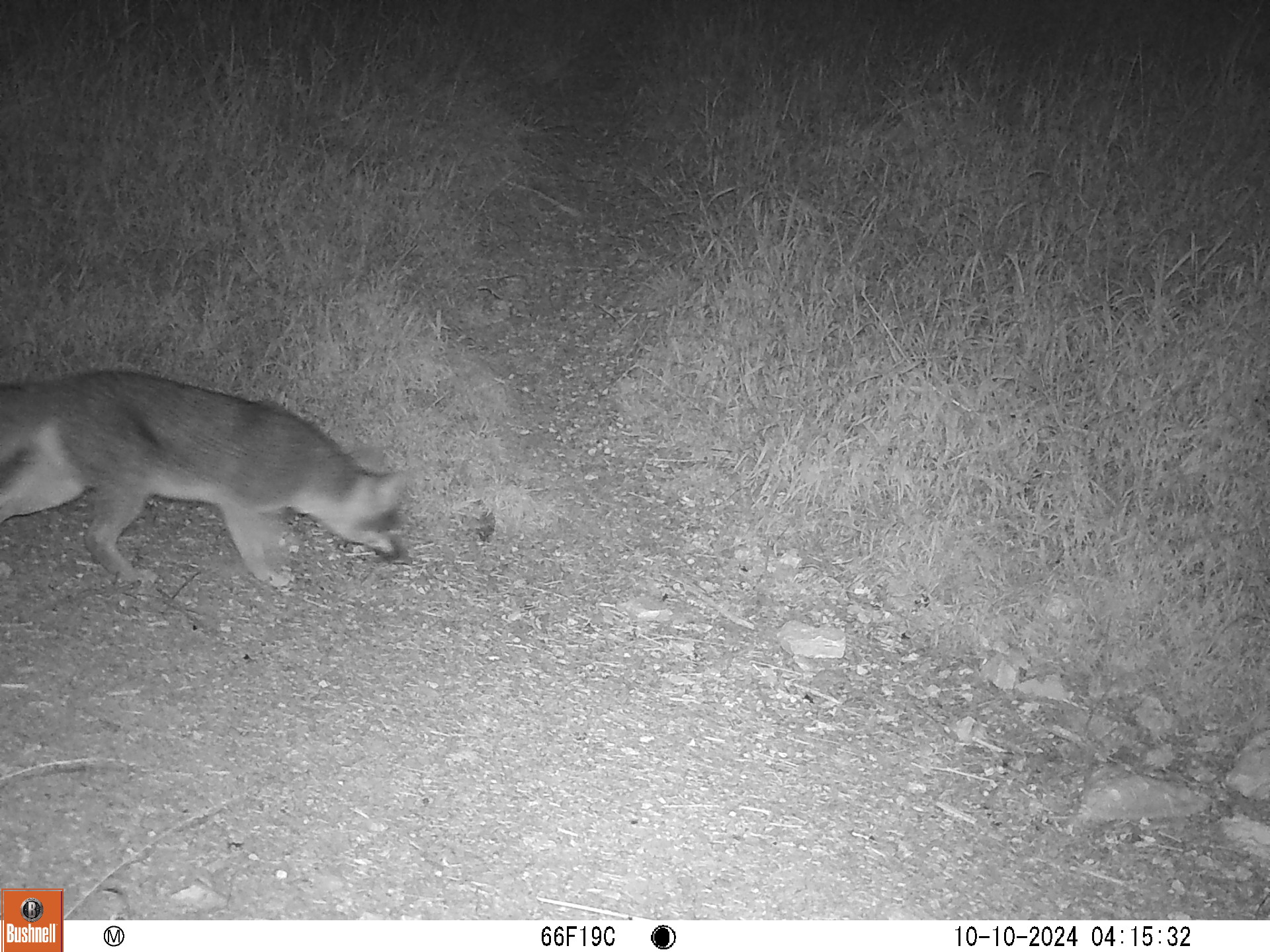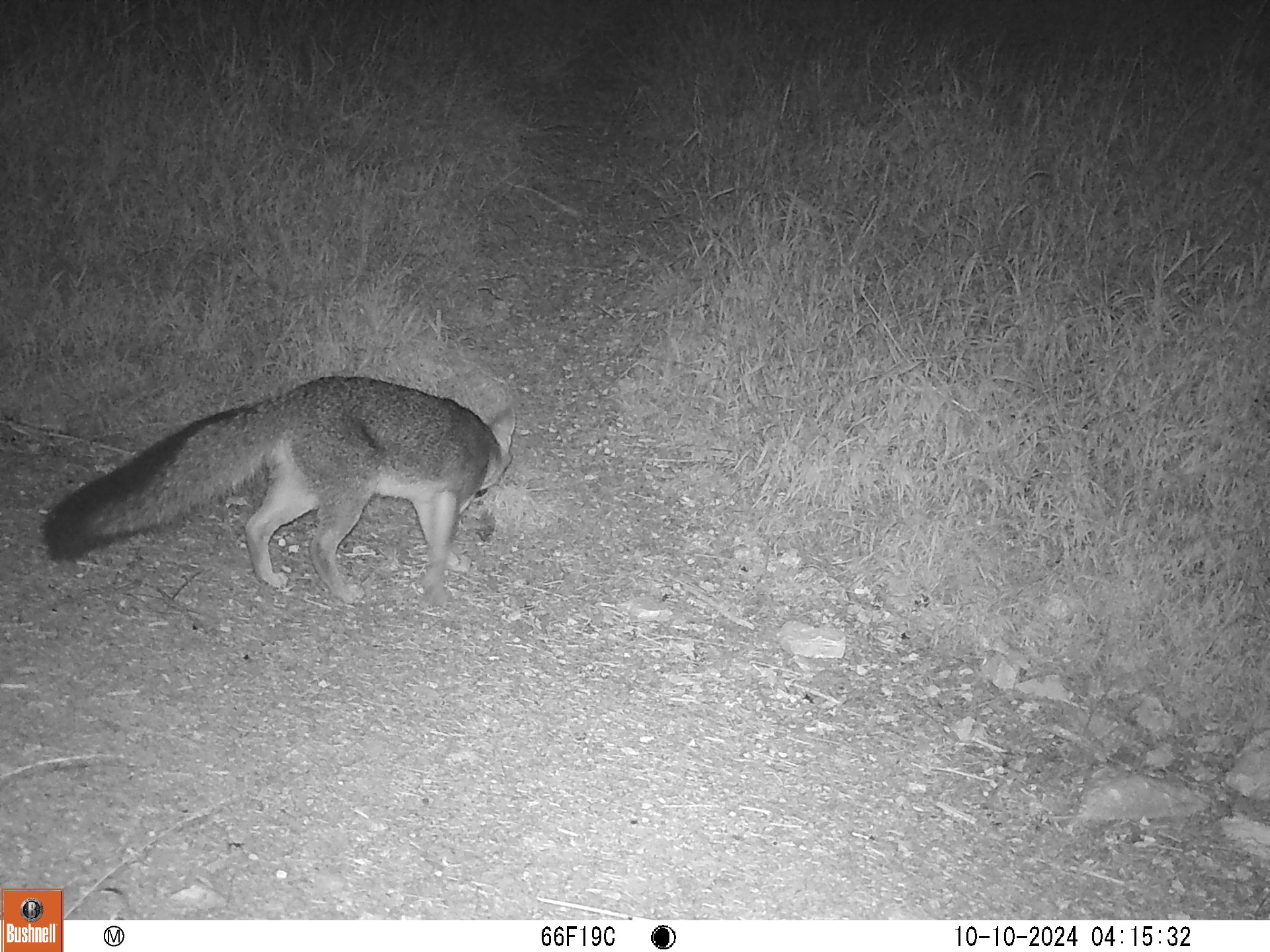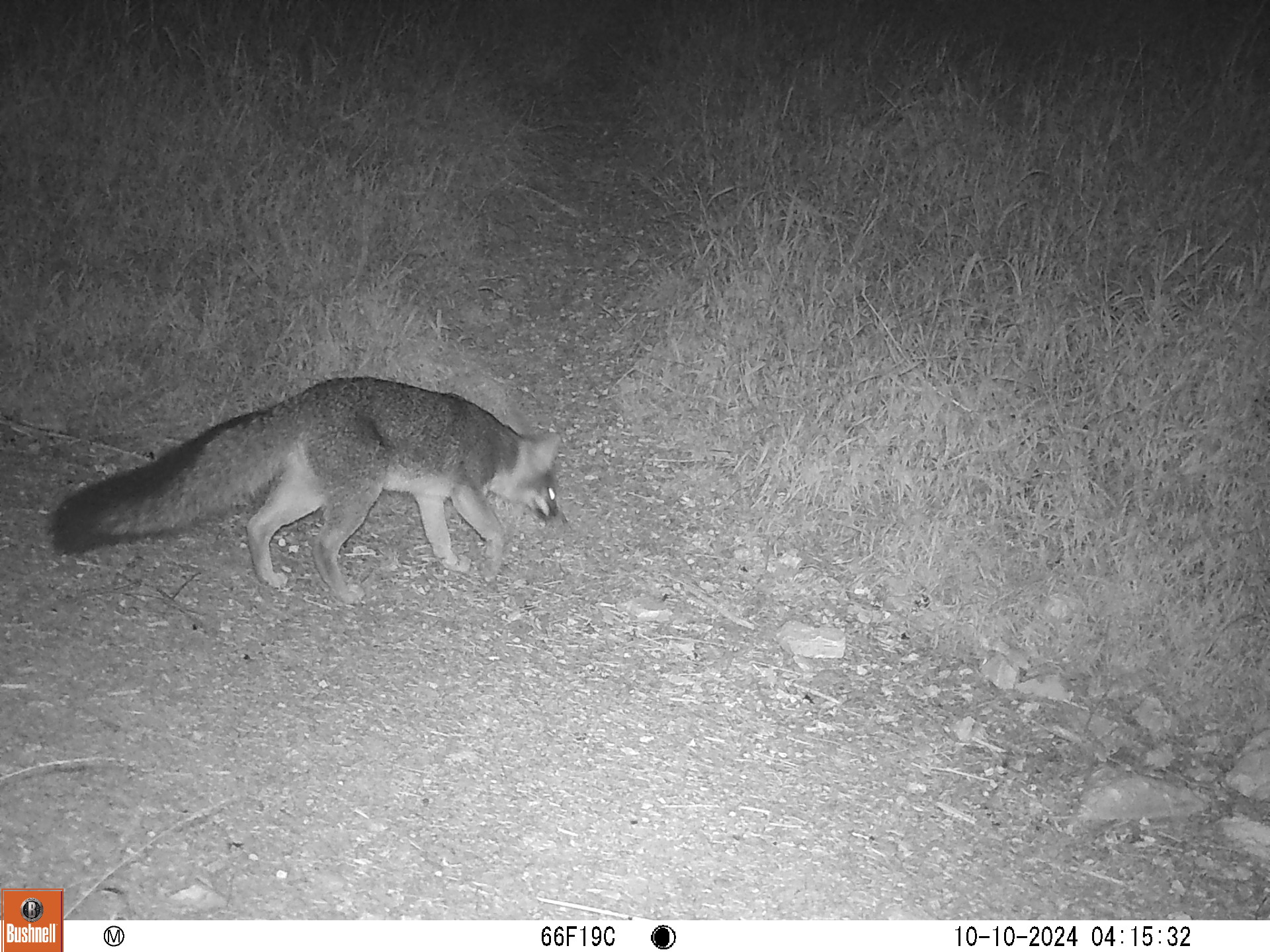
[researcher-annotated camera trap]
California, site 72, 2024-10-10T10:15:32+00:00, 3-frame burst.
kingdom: Animalia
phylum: Chordata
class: Mammalia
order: Carnivora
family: Canidae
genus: Urocyon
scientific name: Urocyon cinereoargenteus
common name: gray fox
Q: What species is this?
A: Gray fox (Urocyon cinereoargenteus).